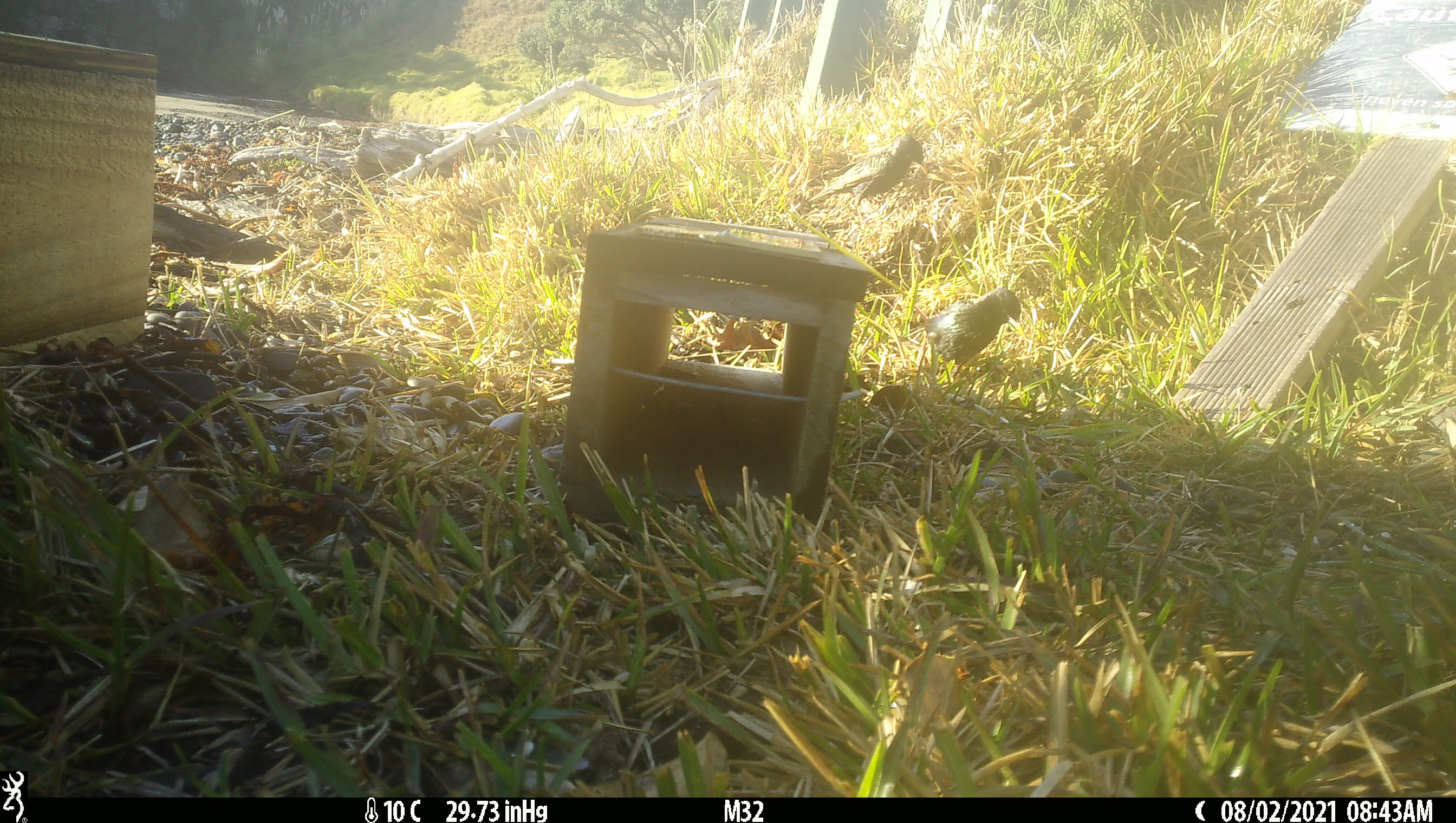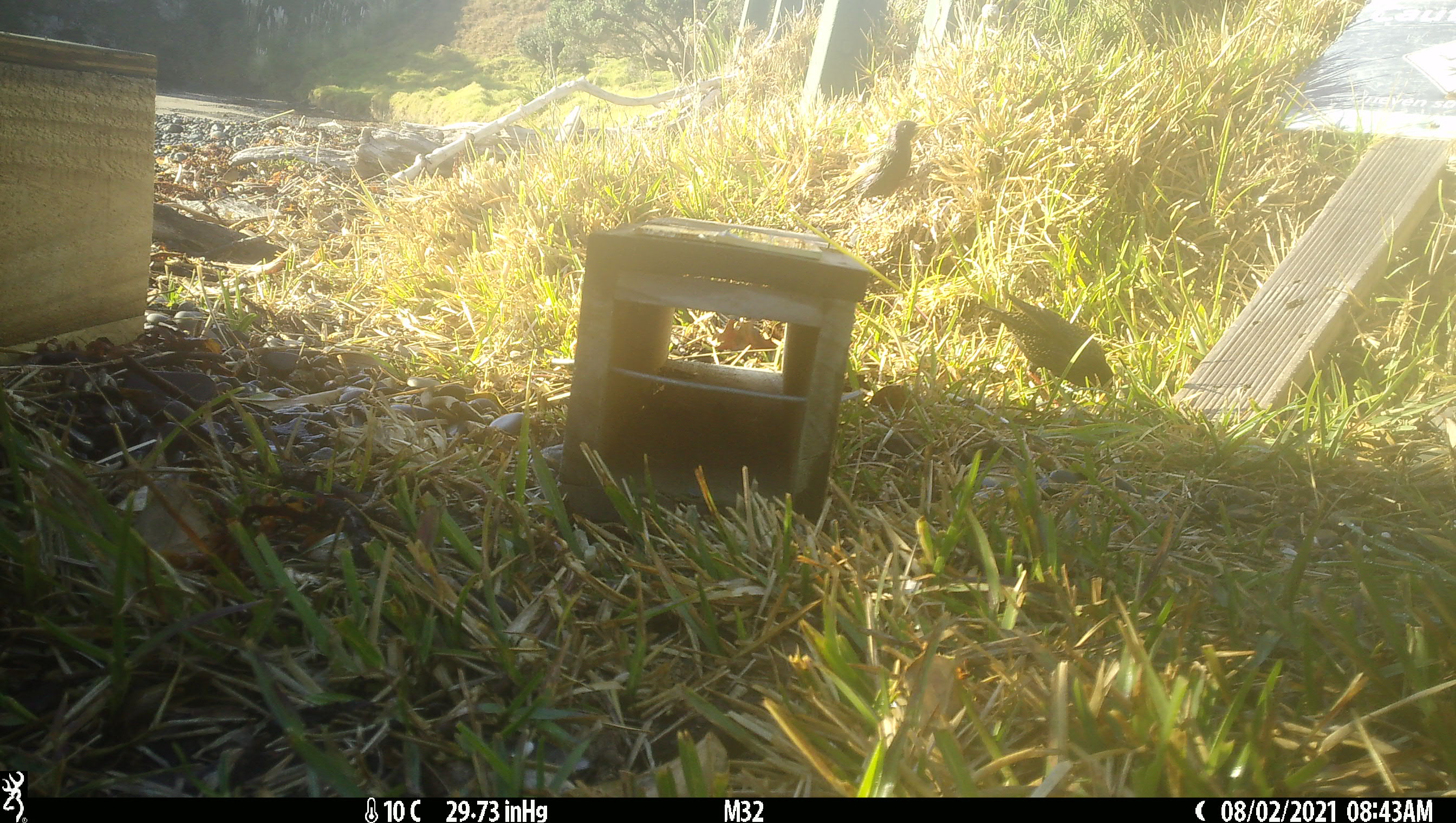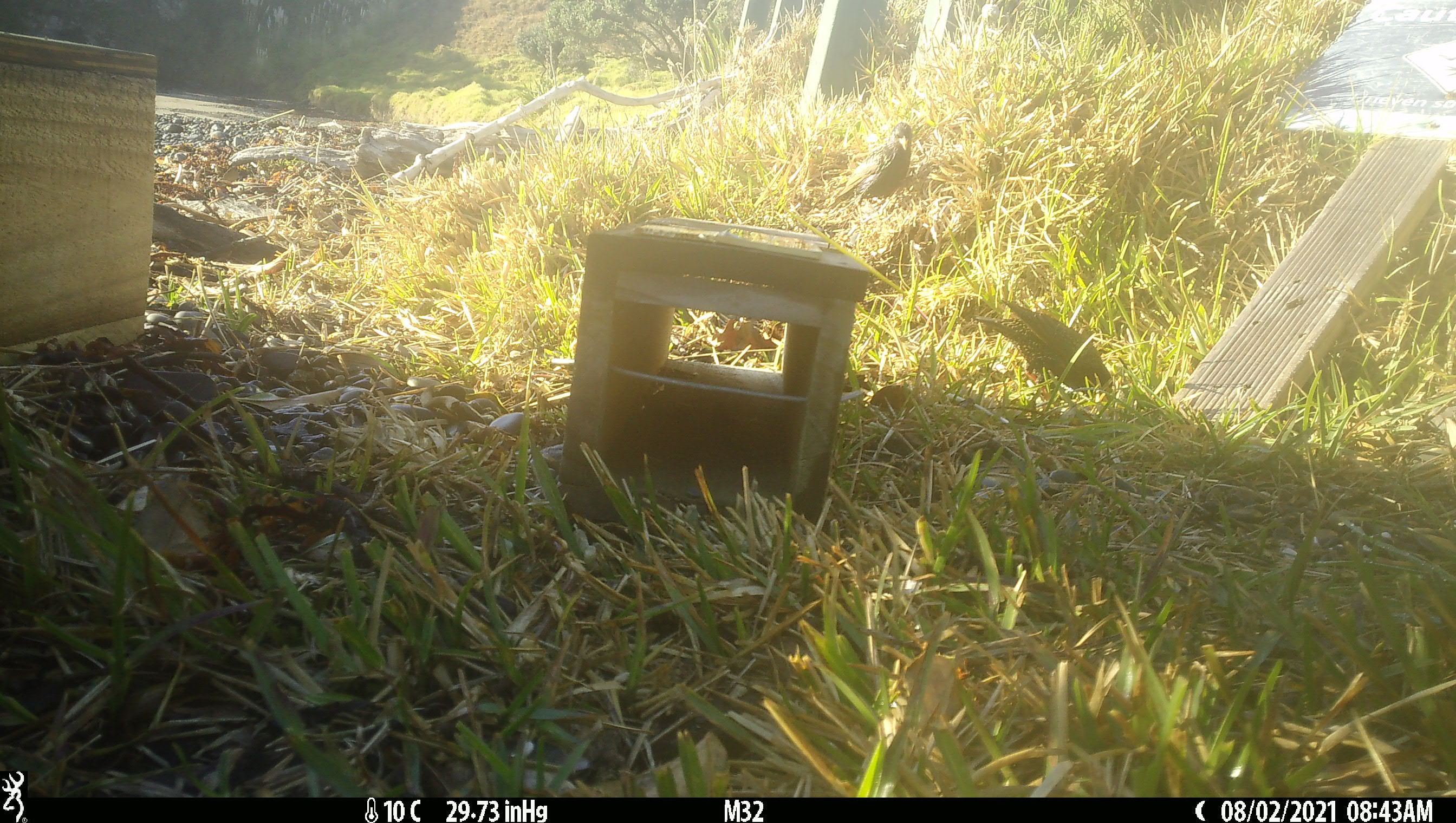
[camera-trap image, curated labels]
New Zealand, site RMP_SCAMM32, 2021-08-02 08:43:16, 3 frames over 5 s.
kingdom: Animalia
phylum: Chordata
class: Aves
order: Passeriformes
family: Sturnidae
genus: Sturnus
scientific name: Sturnus vulgaris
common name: european starling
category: starling